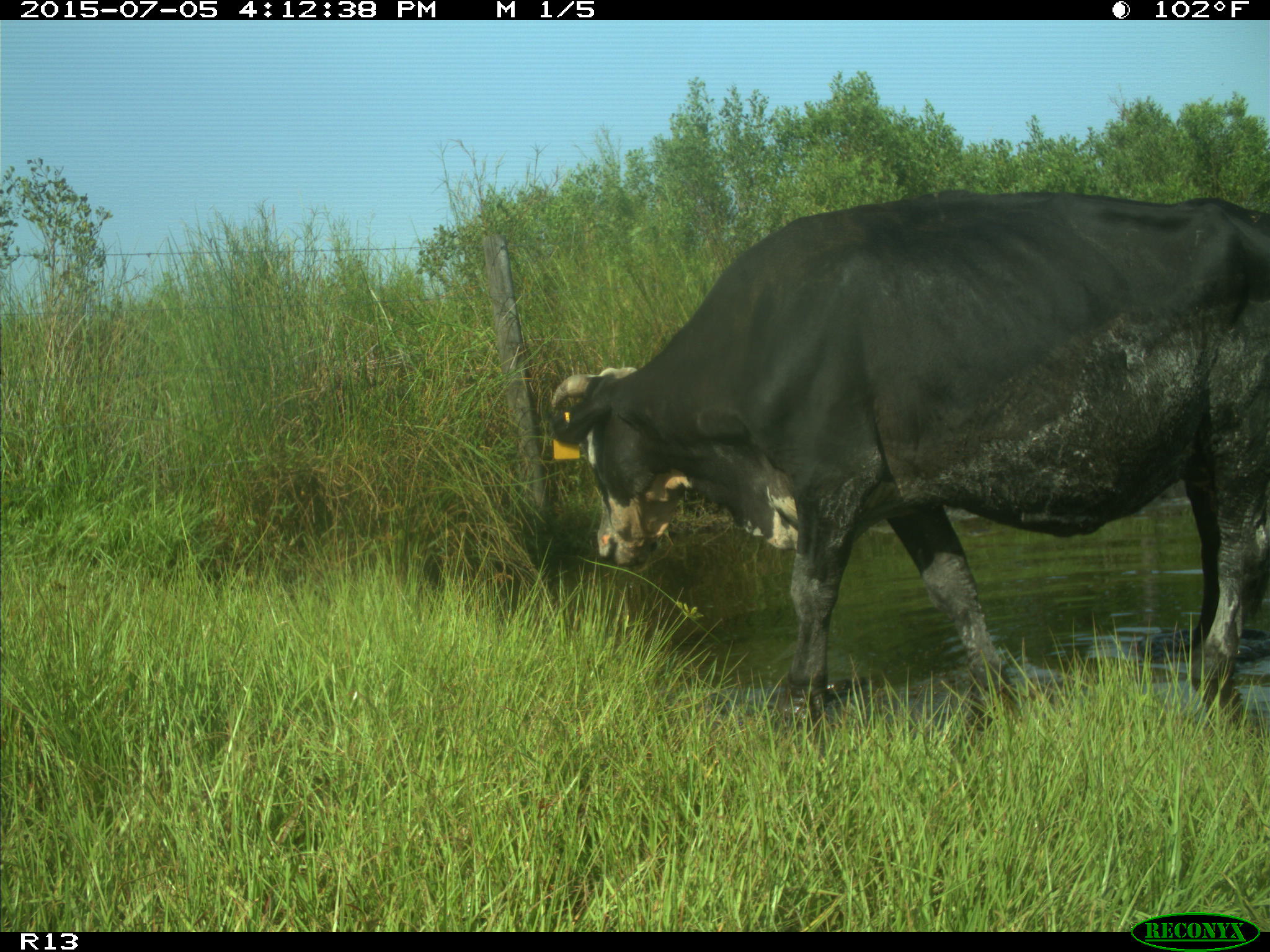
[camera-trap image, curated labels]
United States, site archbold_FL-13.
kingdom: Animalia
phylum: Chordata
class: Mammalia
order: Artiodactyla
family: Bovidae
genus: Bos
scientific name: Bos taurus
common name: domestic cow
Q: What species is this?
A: Bos taurus (domestic cow).